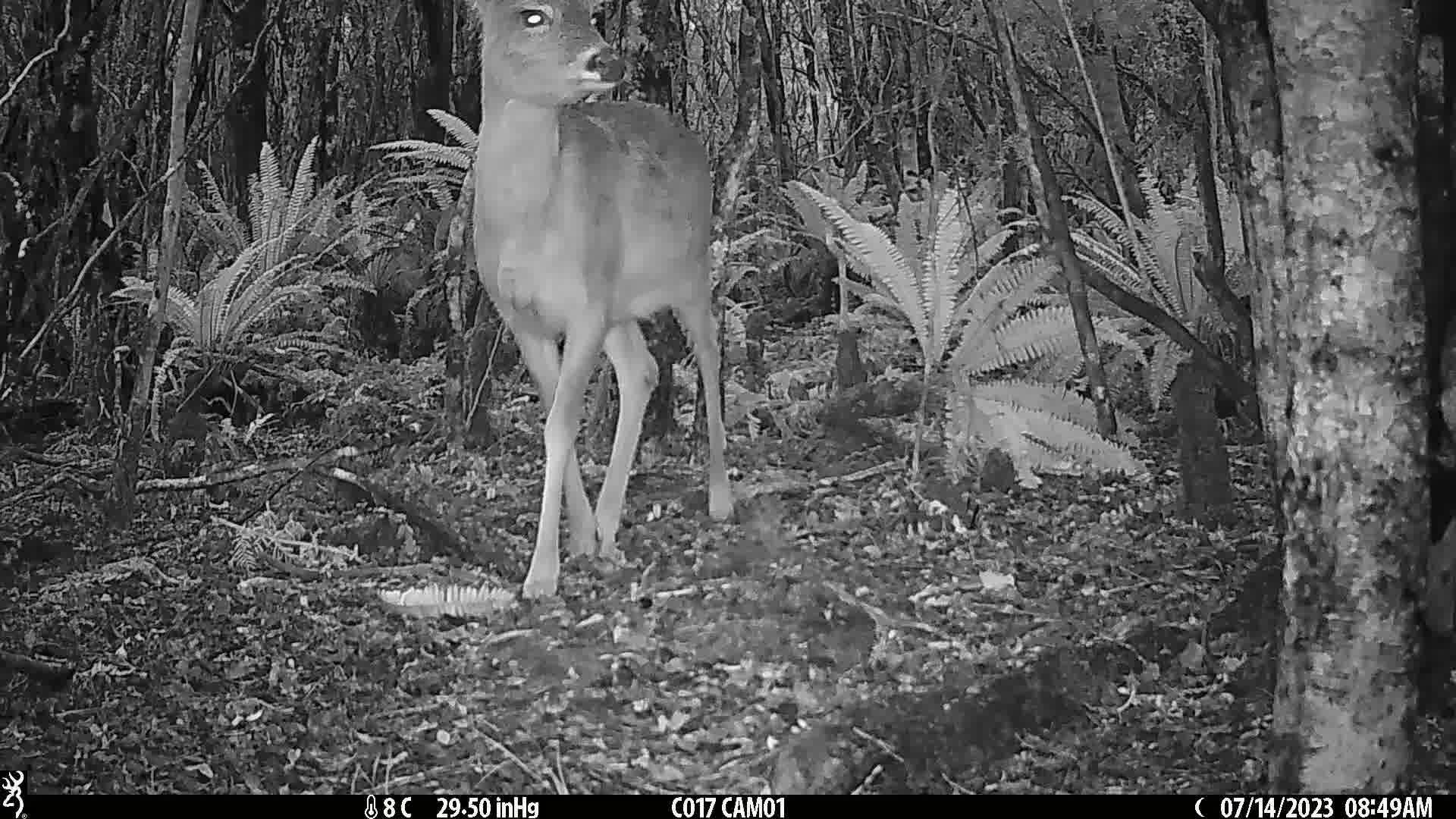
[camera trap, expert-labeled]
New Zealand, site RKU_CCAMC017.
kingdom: Animalia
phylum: Chordata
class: Mammalia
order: Artiodactyla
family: Cervidae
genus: Odocoileus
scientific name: Odocoileus virginianus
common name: white-tailed deer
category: white tailed deer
White tailed deer (white-tailed deer) (Odocoileus virginianus).